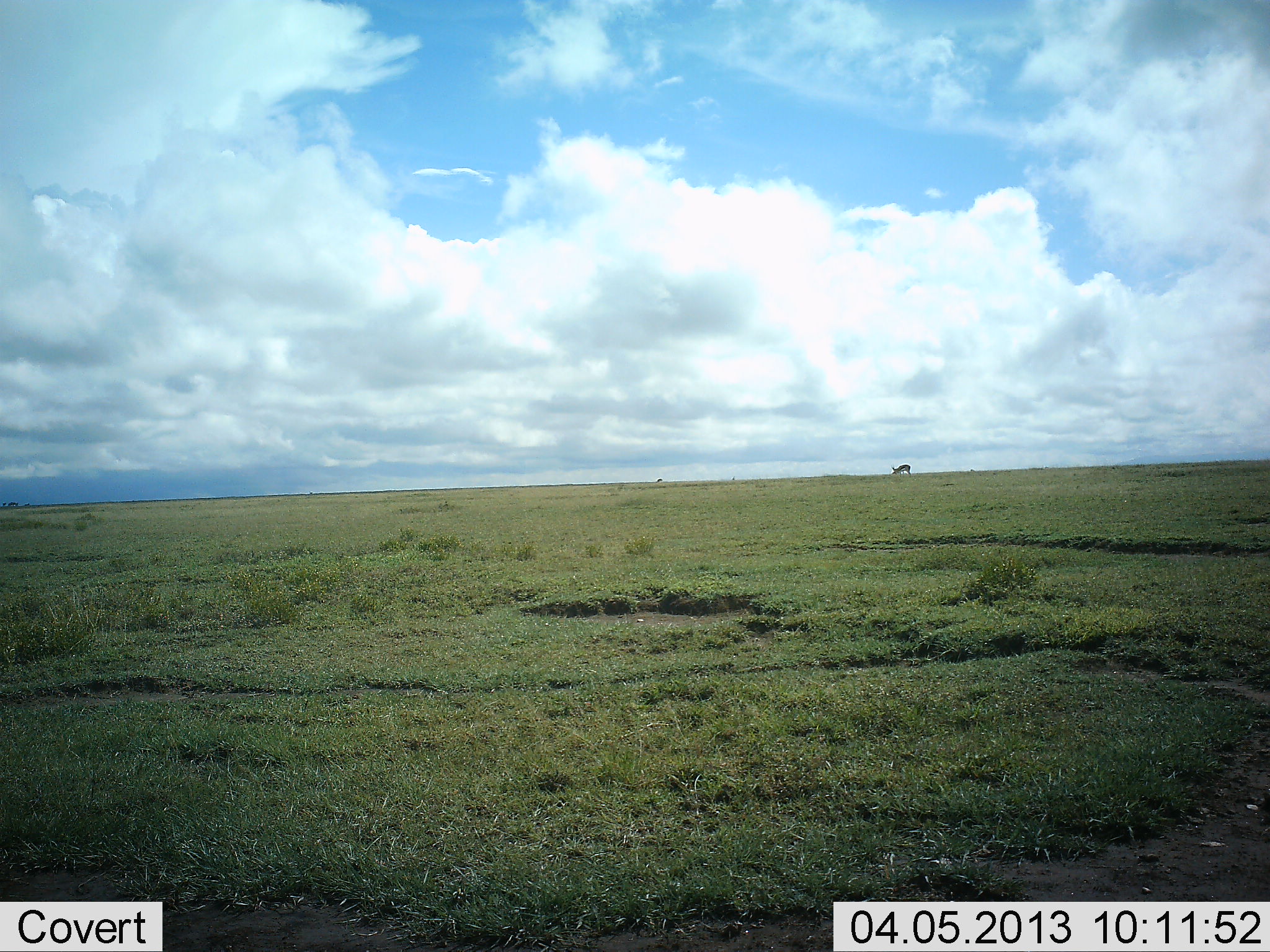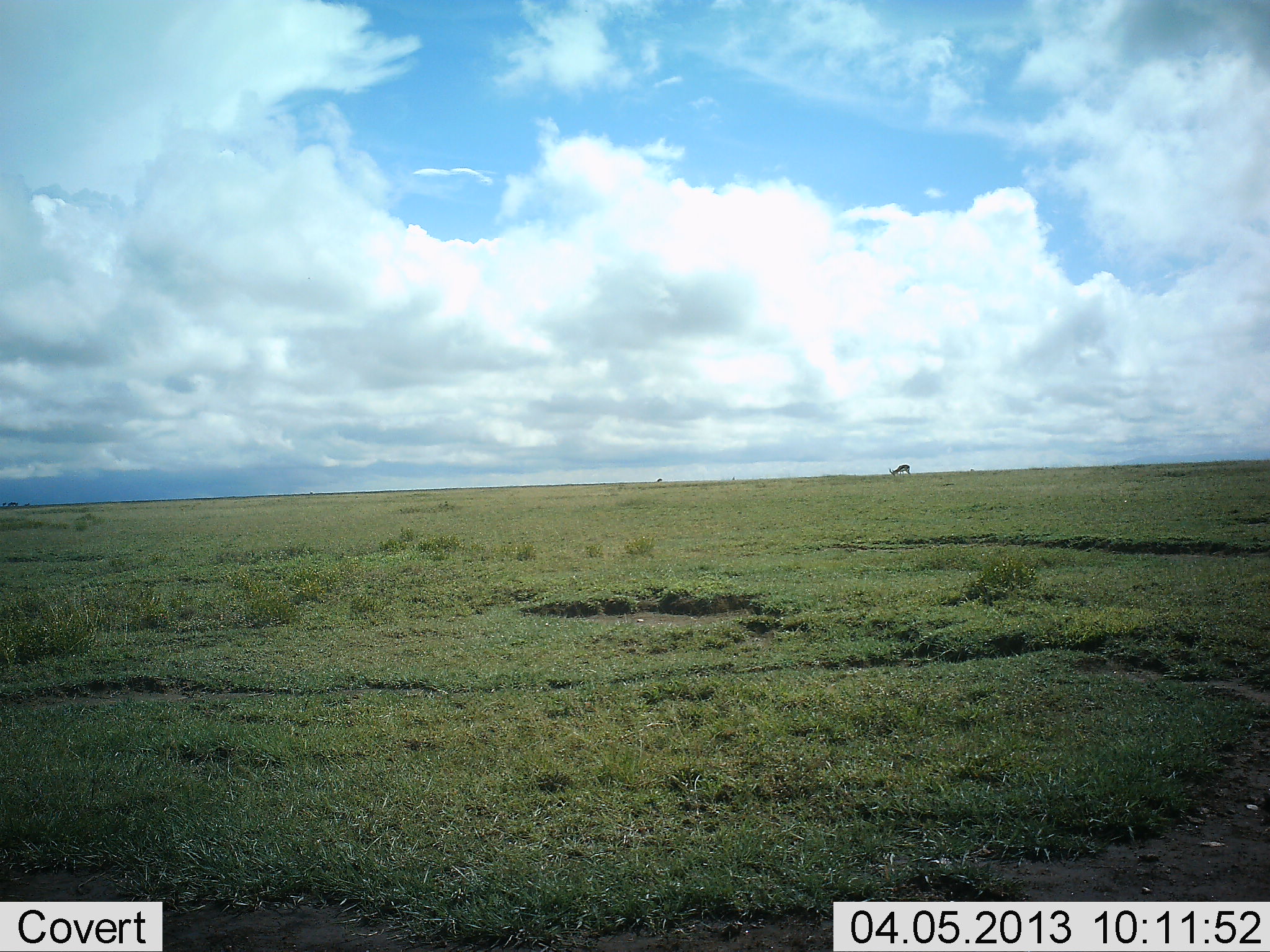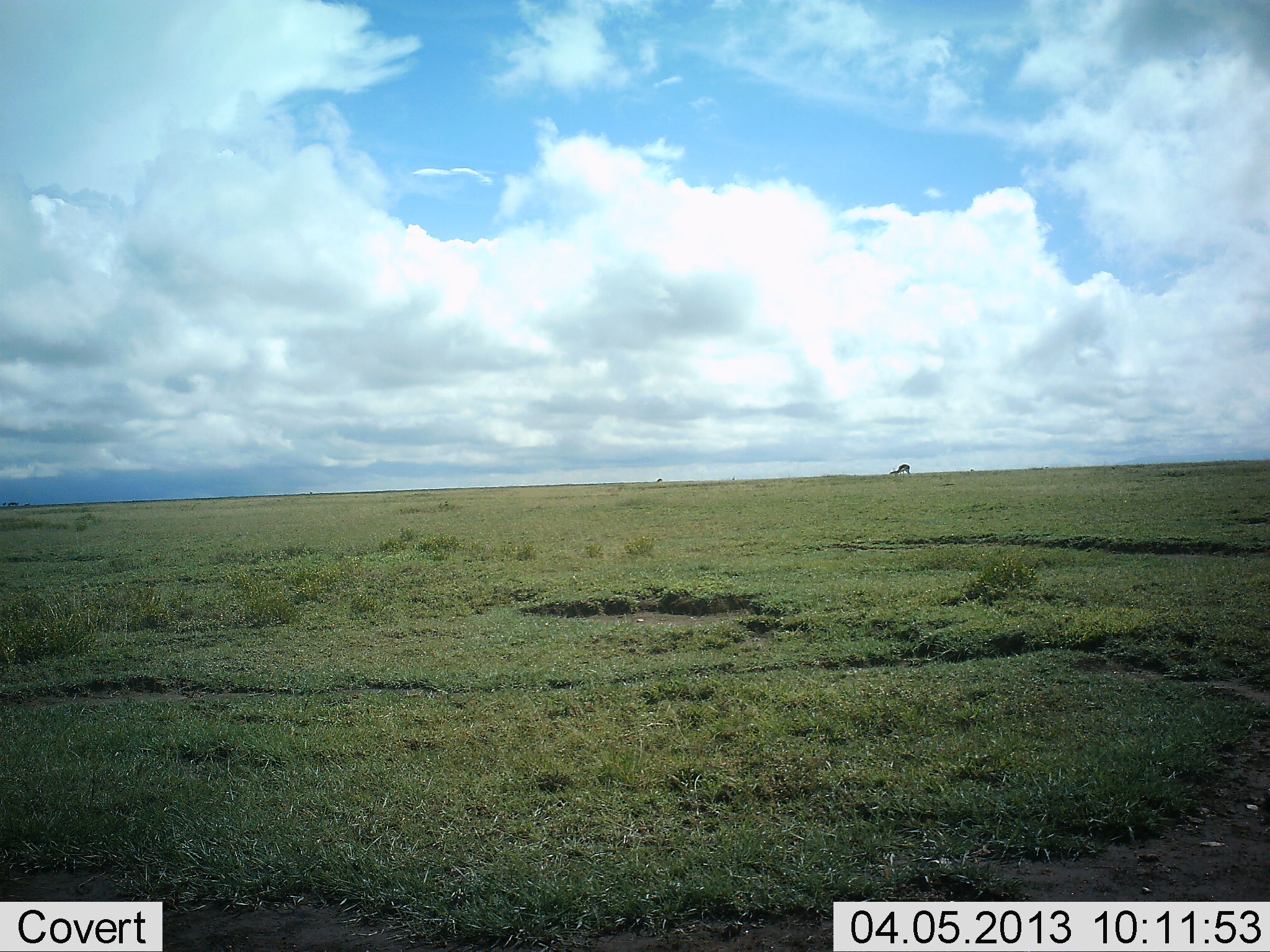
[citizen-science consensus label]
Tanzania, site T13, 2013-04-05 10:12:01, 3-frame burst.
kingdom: Animalia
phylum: Chordata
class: Mammalia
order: Artiodactyla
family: Bovidae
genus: Eudorcas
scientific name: Eudorcas thomsonii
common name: thomson's gazelle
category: gazellethomsons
Gazellethomsons (thomson's gazelle) (Eudorcas thomsonii), count 1. Behavior (volunteer vote fractions): standing 40%, resting 0%, moving 0%, interacting 0%. Young present (vote fraction): 0%. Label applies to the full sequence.